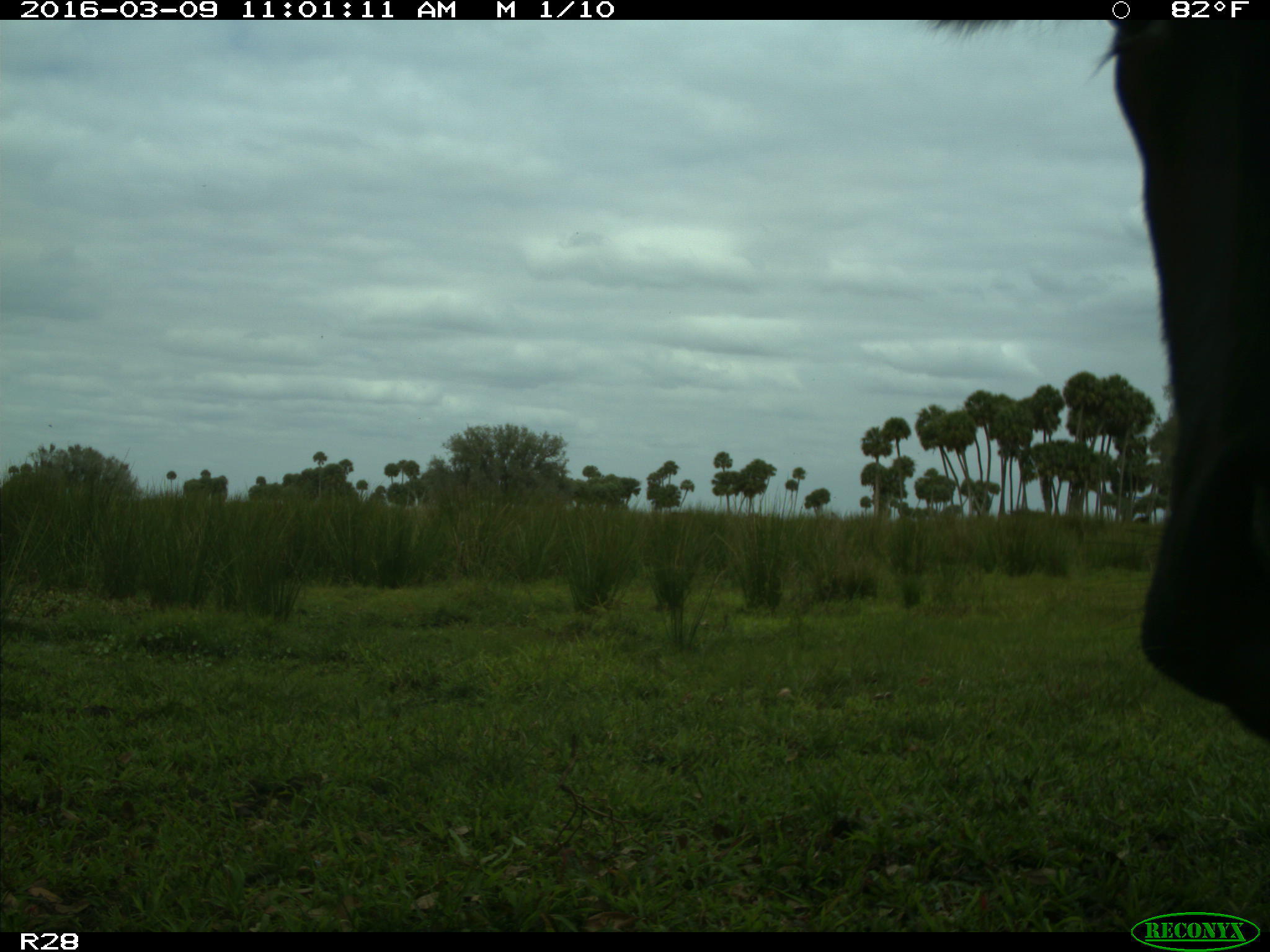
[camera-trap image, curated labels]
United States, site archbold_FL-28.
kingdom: Animalia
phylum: Chordata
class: Mammalia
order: Artiodactyla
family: Bovidae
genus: Bos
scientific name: Bos taurus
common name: domestic cow